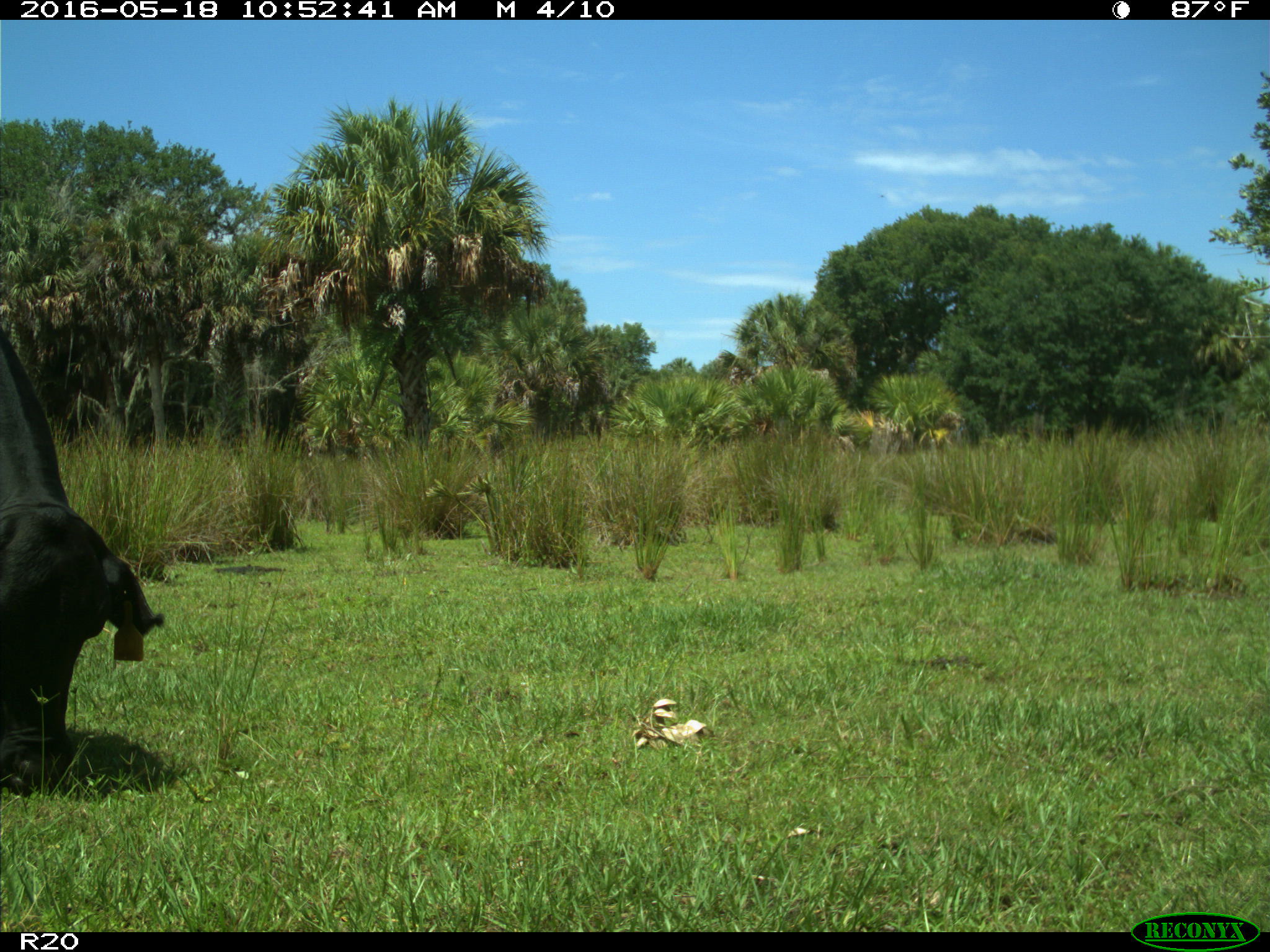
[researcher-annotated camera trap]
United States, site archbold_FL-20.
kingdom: Animalia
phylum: Chordata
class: Mammalia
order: Artiodactyla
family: Bovidae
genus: Bos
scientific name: Bos taurus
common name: domestic cow